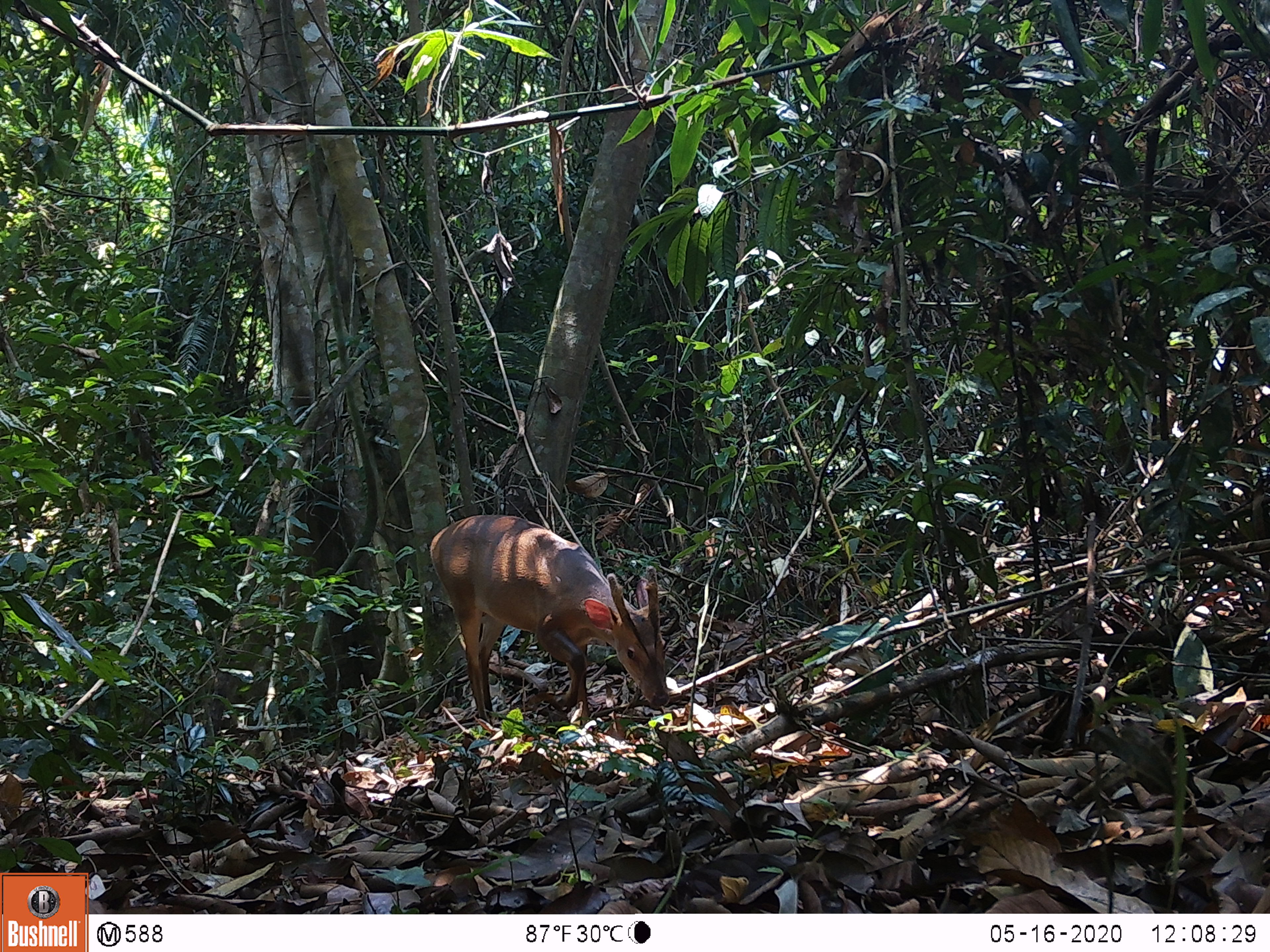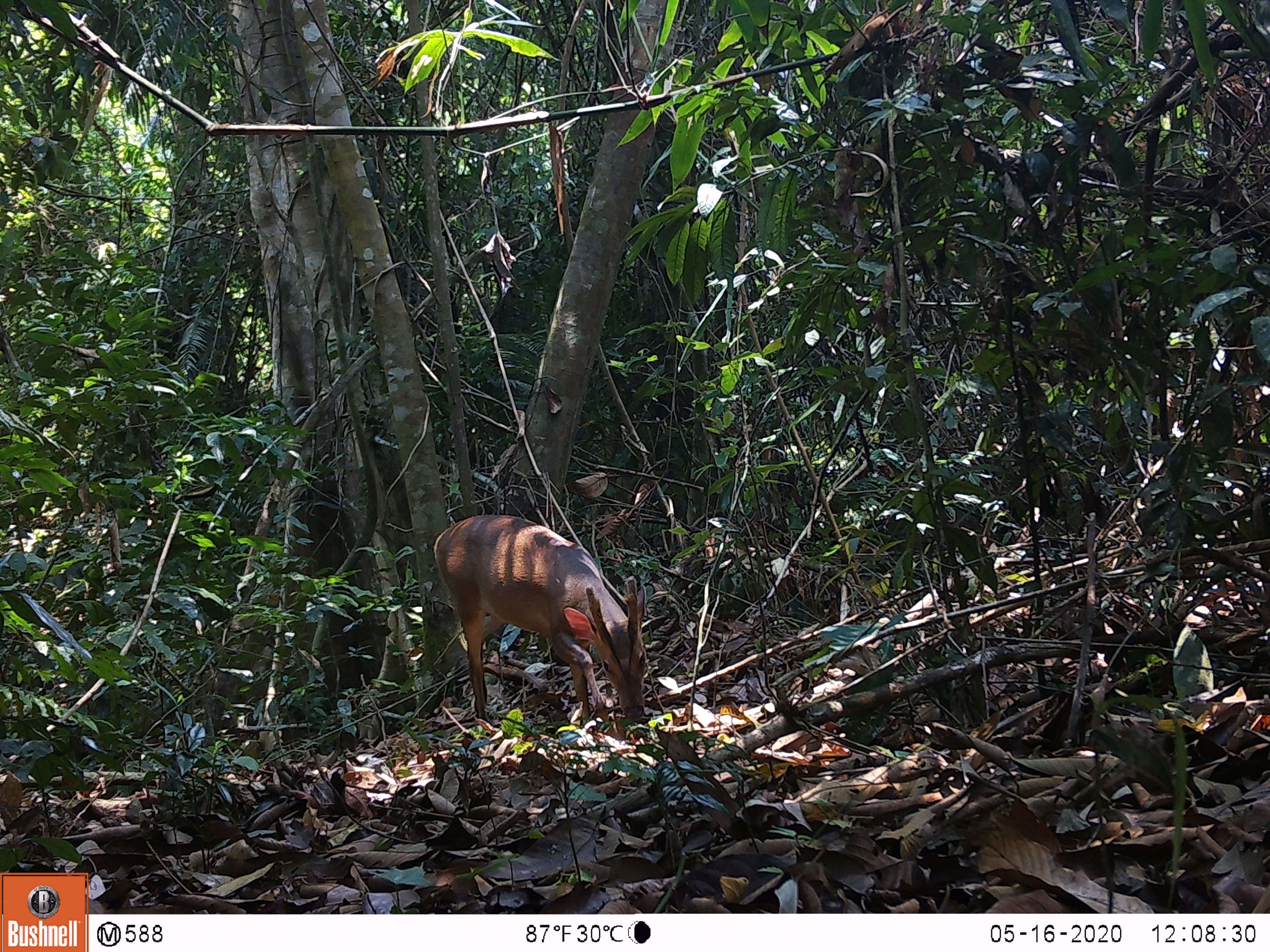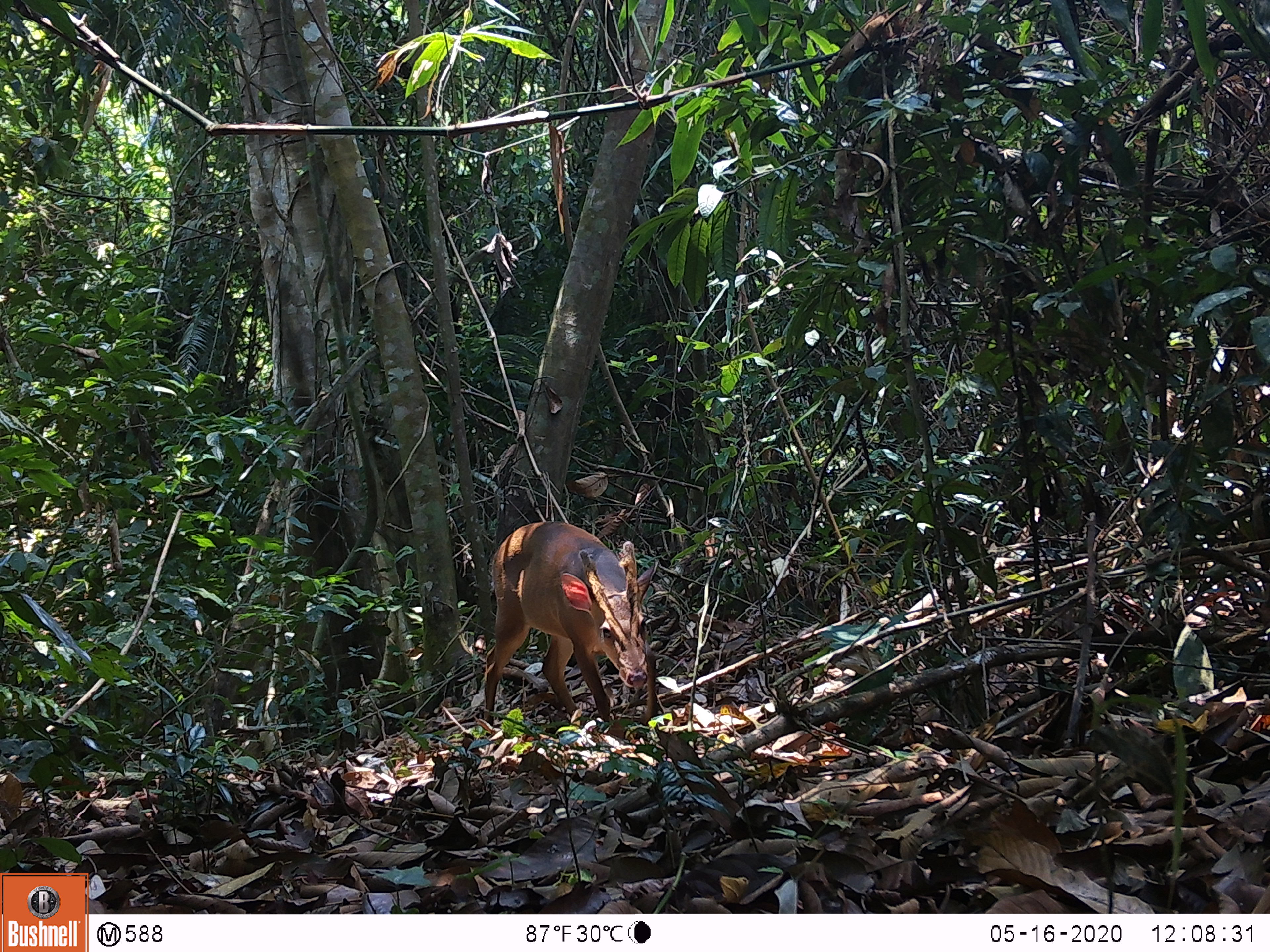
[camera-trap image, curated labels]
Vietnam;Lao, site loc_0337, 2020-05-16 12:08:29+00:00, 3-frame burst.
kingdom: Animalia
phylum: Chordata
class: Mammalia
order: Artiodactyla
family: Cervidae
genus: Muntiacus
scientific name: Muntiacus vuquangensis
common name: large-antlered muntjac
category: large antlered muntjac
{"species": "large antlered muntjac (large-antlered muntjac) (Muntiacus vuquangensis)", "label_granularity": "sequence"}